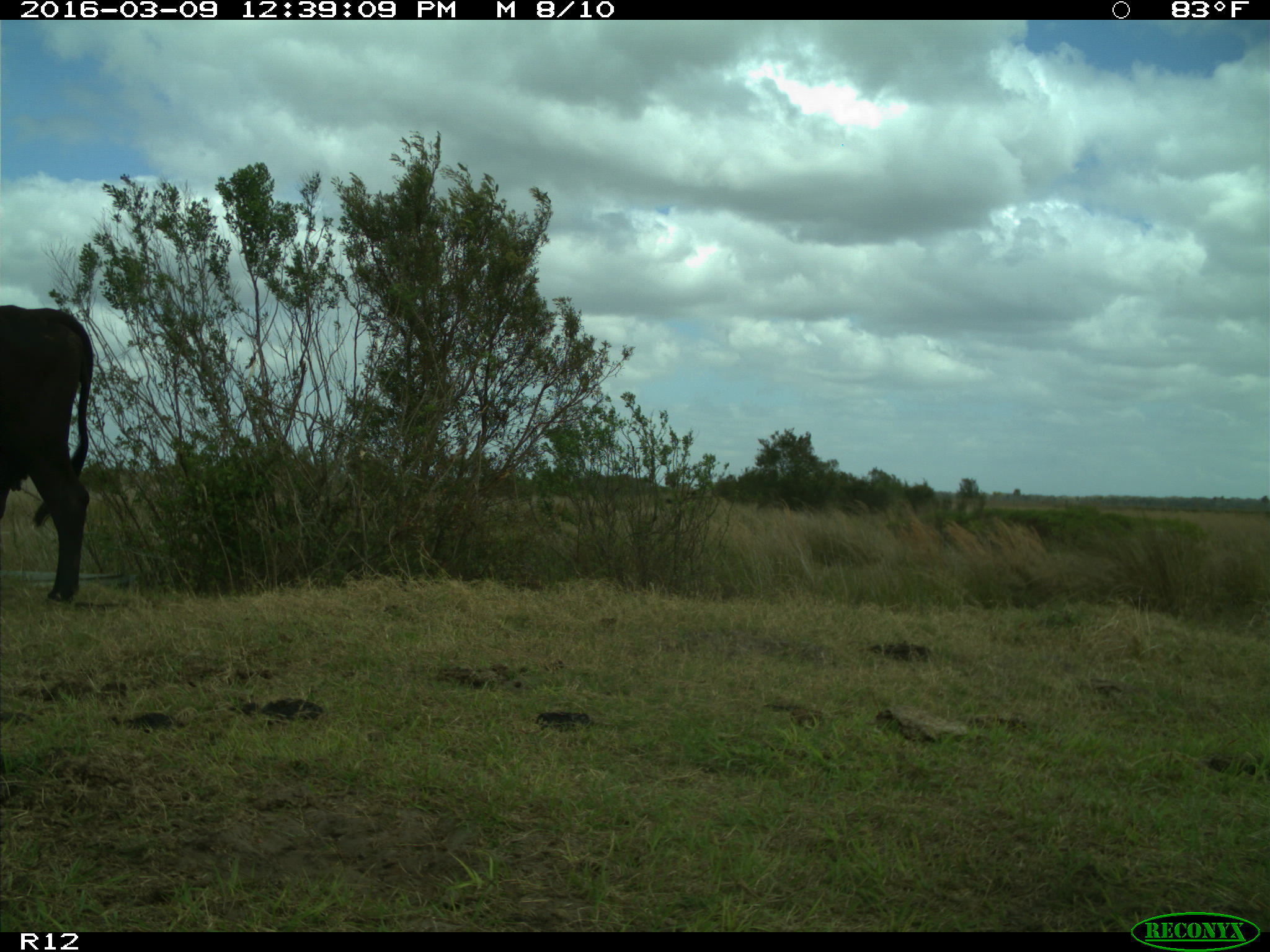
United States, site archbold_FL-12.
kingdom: Animalia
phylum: Chordata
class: Mammalia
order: Artiodactyla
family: Bovidae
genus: Bos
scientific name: Bos taurus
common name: domestic cow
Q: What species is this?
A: Bos taurus (domestic cow).